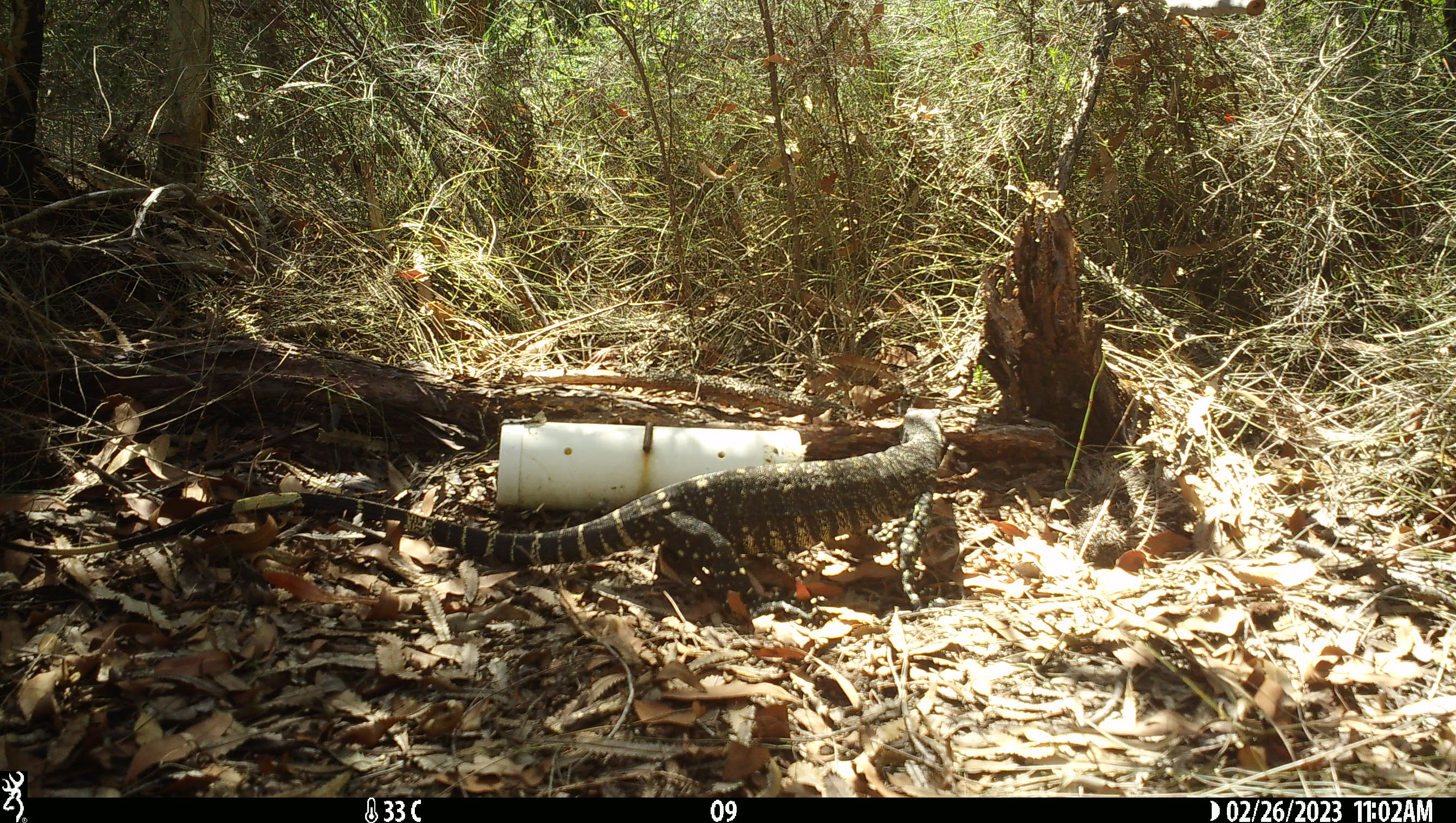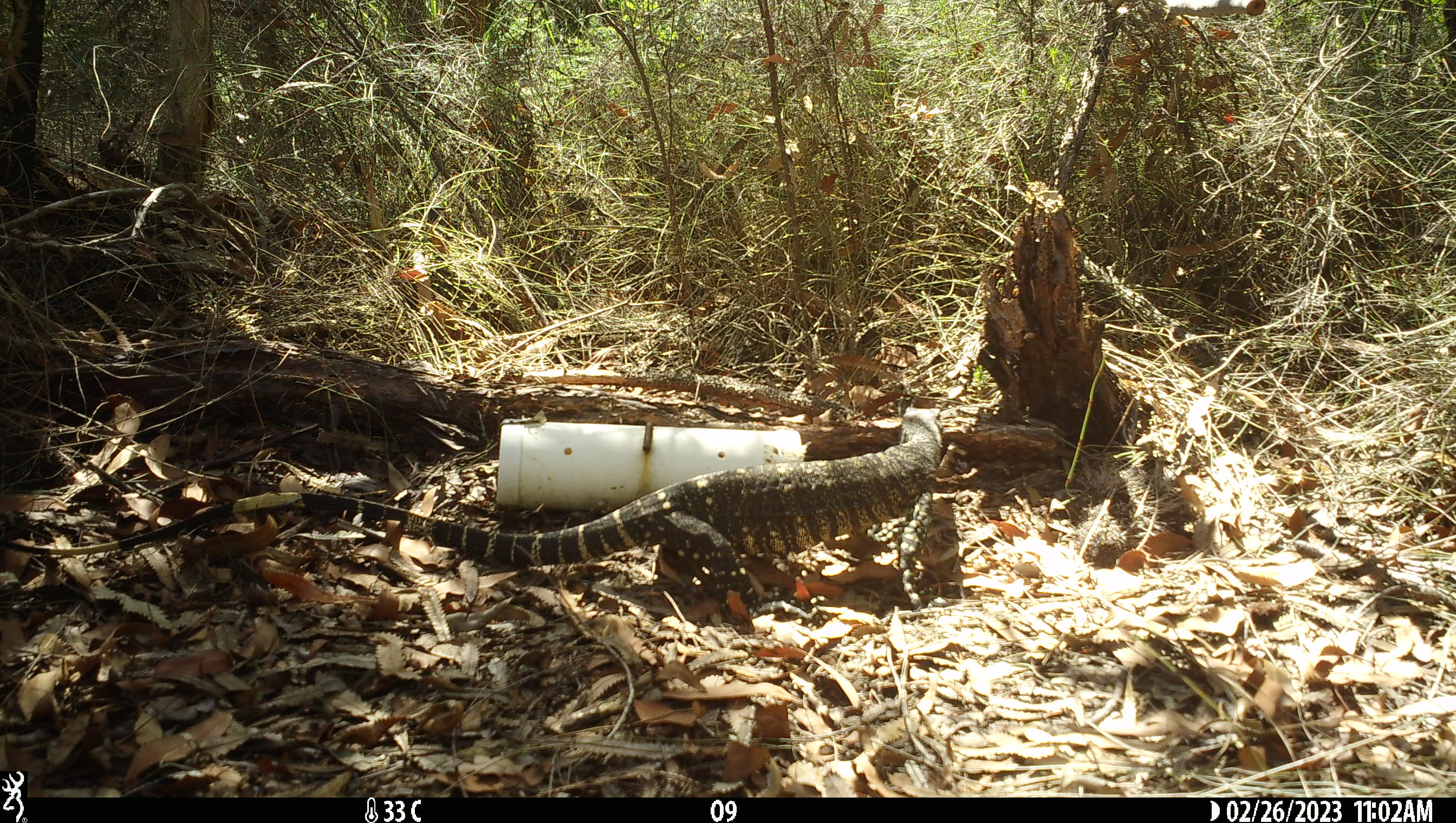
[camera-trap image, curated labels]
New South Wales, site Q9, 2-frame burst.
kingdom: Animalia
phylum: Chordata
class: Reptilia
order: Squamata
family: Varanidae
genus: Varanus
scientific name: Varanus varius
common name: lace monitor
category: goanna